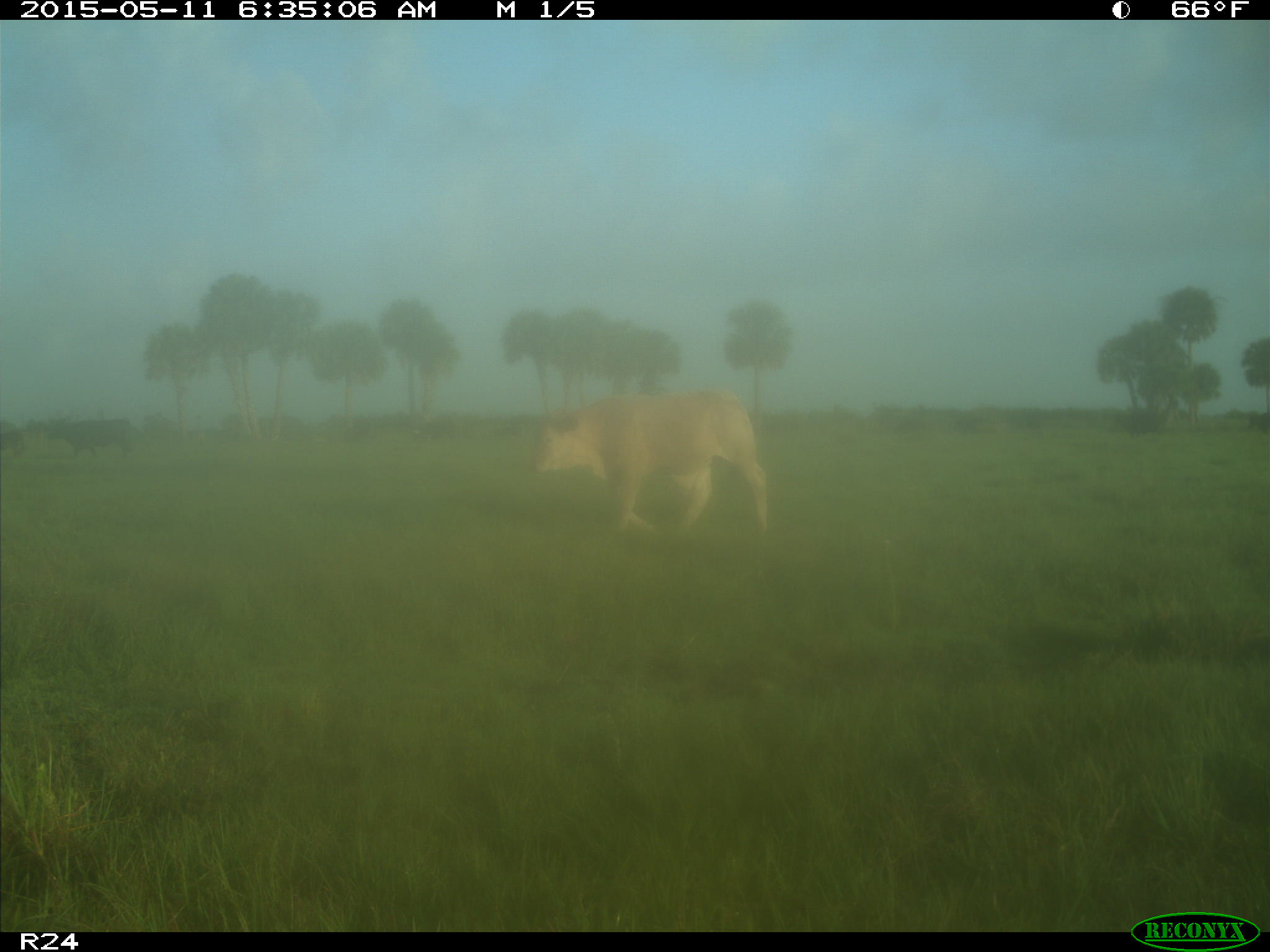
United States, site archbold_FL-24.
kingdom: Animalia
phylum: Chordata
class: Mammalia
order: Artiodactyla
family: Bovidae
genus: Bos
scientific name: Bos taurus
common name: domestic cow